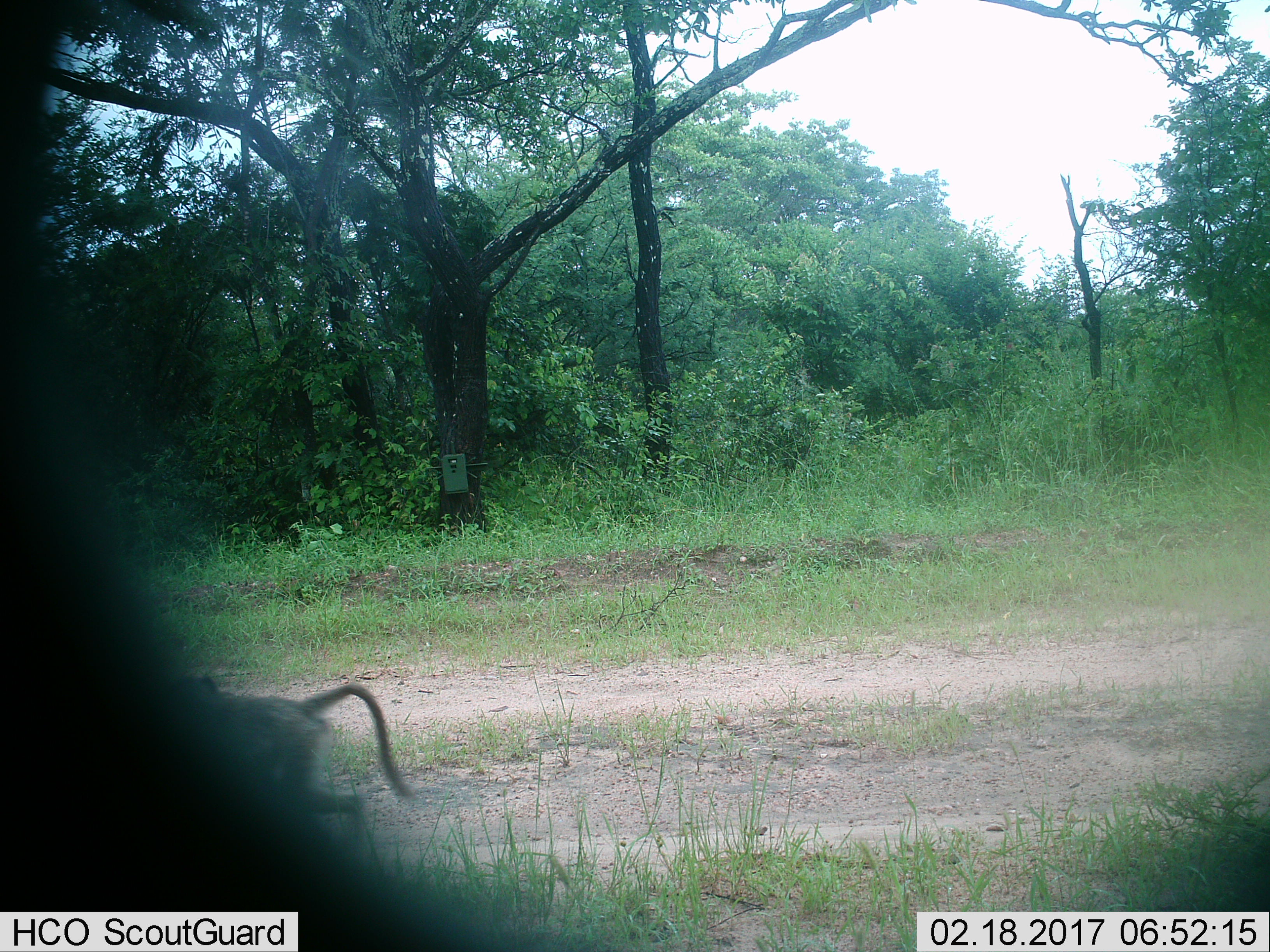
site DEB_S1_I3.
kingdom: Animalia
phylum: Chordata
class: Mammalia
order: Primates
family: Cercopithecidae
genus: Papio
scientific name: Papio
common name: baboon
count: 1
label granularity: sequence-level